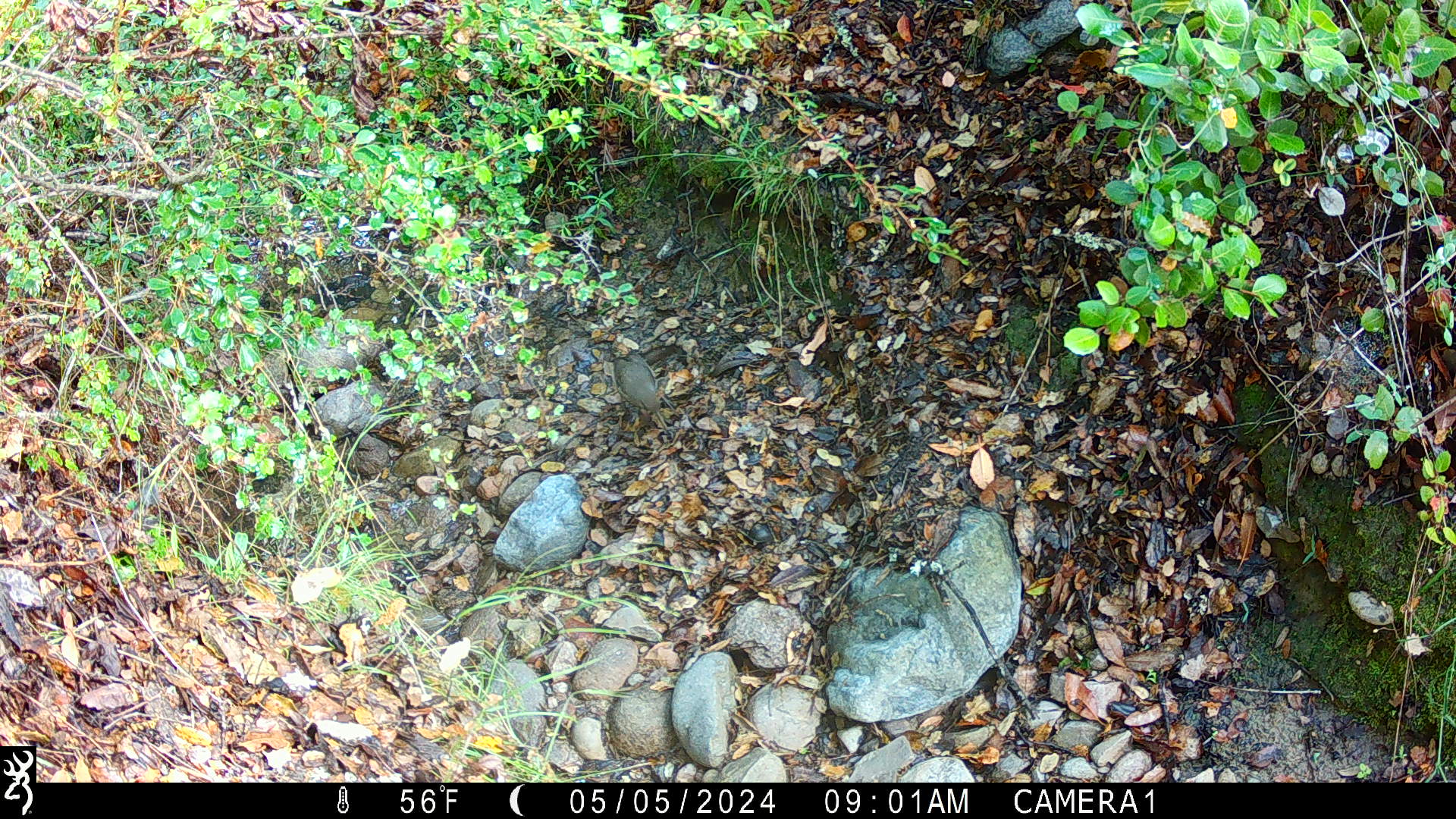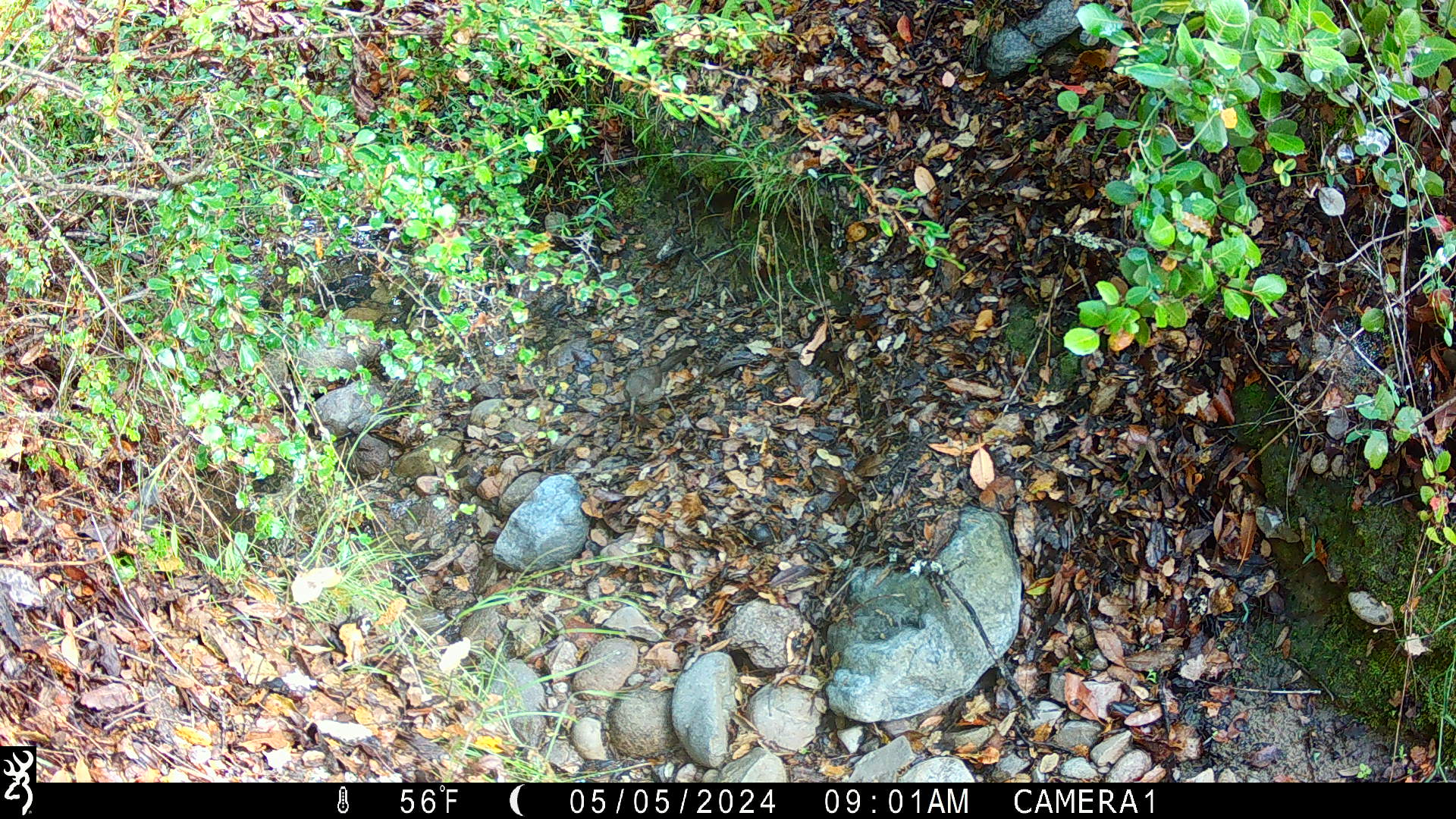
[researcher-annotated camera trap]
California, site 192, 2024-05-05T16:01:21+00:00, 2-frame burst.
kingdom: Animalia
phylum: Chordata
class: Aves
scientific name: Aves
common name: bird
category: unknown bird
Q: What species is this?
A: Unknown bird (bird) (Aves).